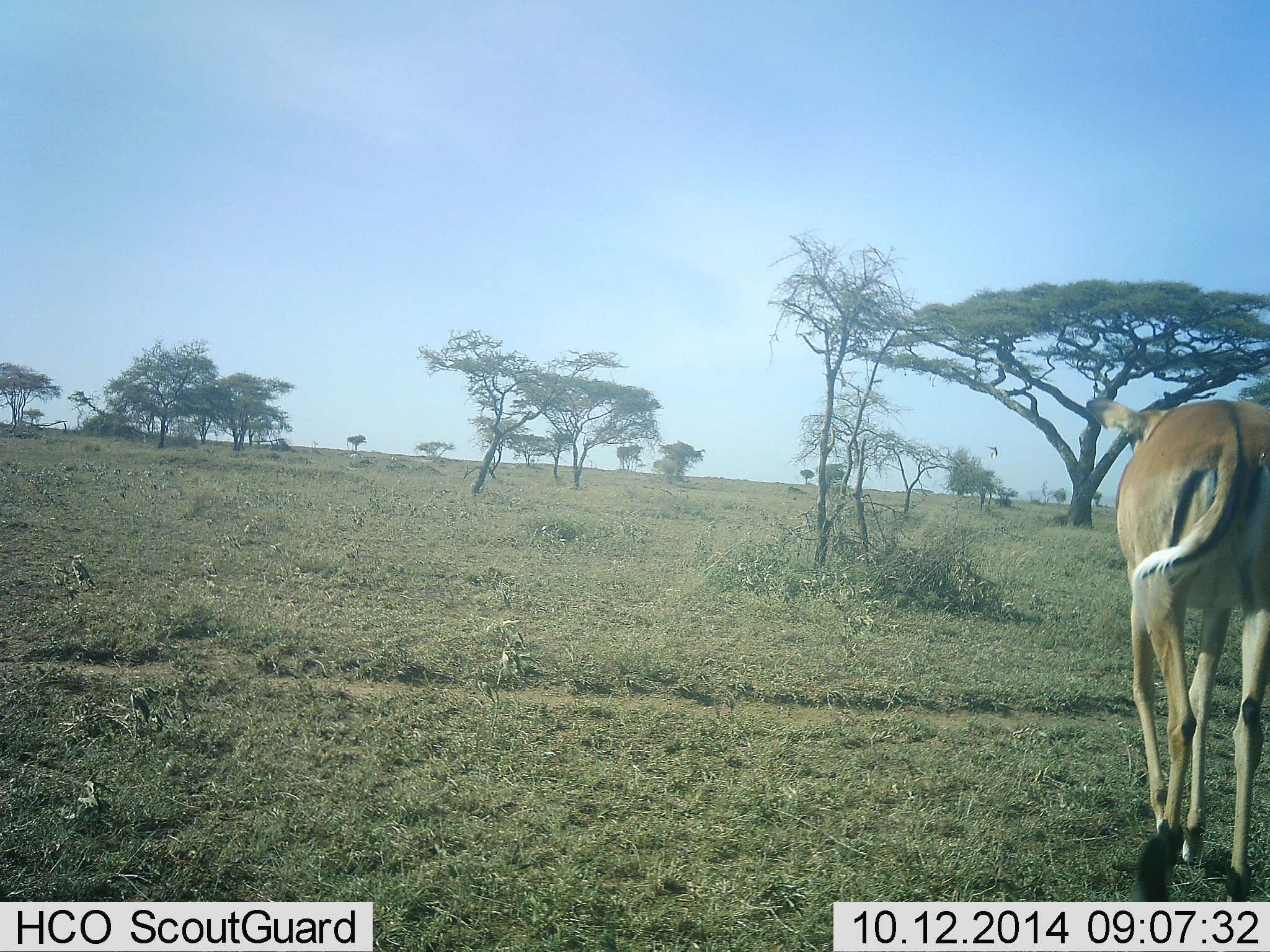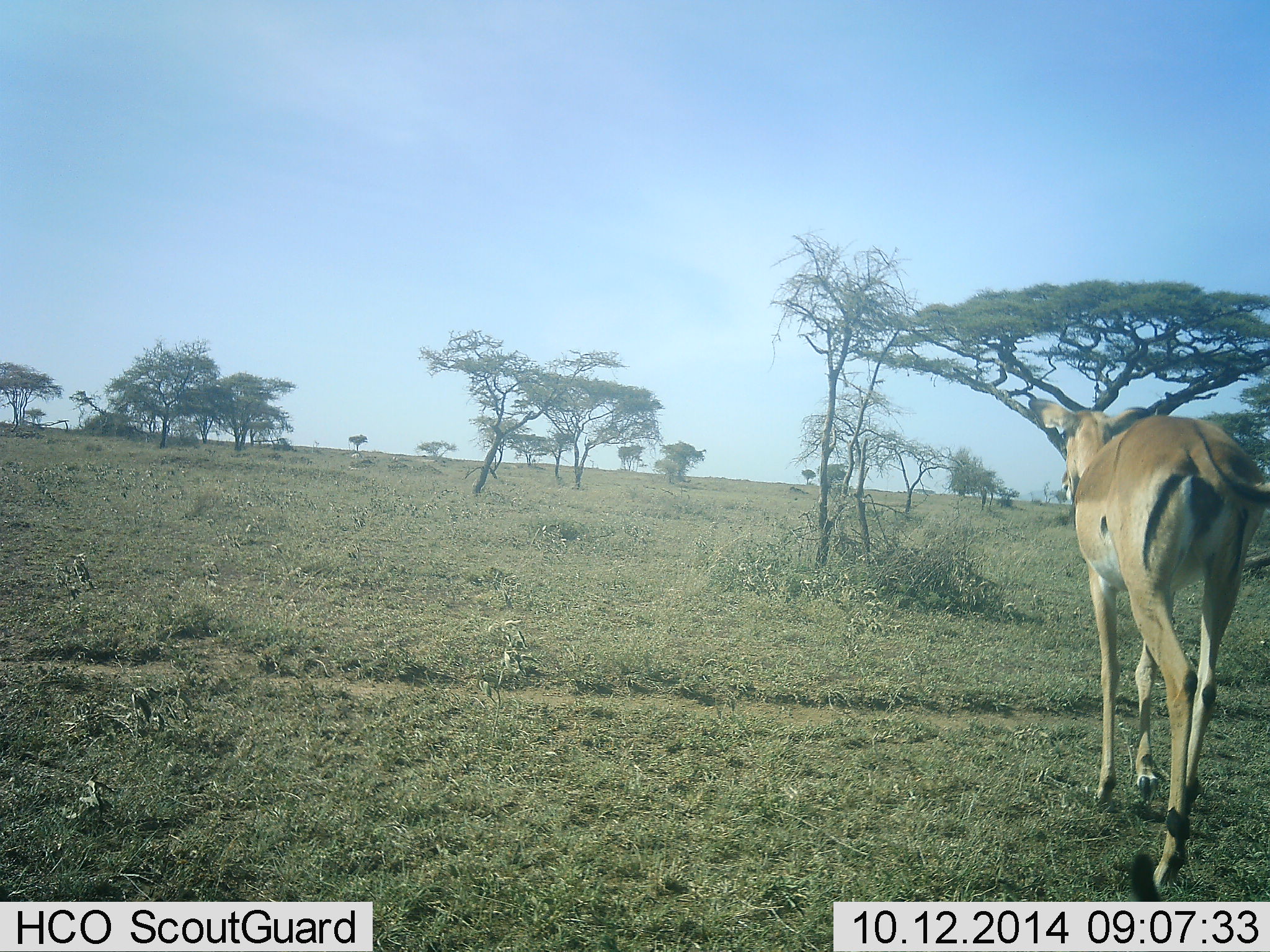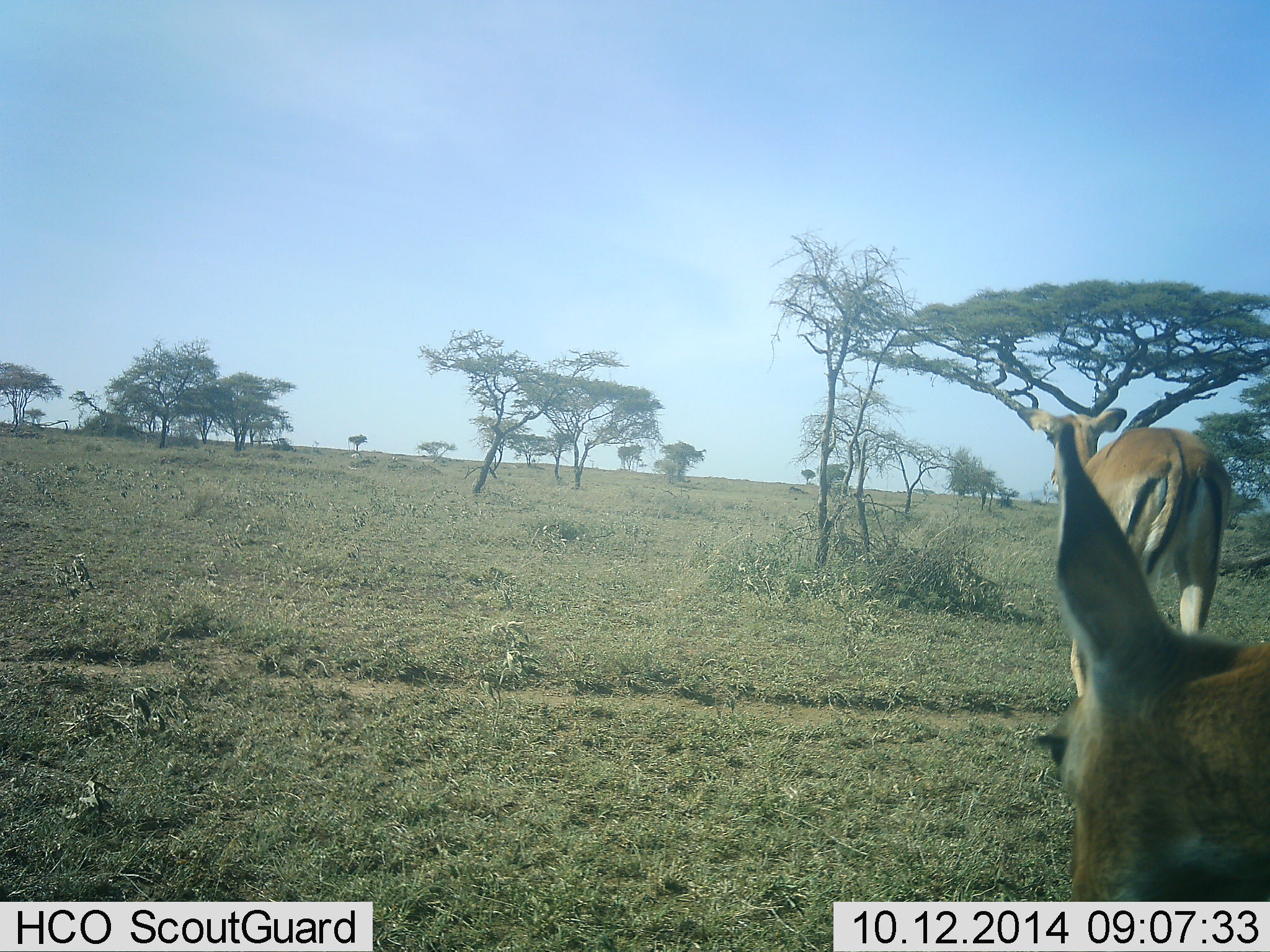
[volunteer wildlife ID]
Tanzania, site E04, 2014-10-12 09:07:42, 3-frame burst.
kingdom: Animalia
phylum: Chordata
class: Mammalia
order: Artiodactyla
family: Bovidae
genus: Aepyceros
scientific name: Aepyceros melampus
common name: impala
Impala (Aepyceros melampus), count 2. Behavior (volunteer vote fractions): standing 10%, resting 0%, moving 90%, interacting 0%. Young present (vote fraction): 0%. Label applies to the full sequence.